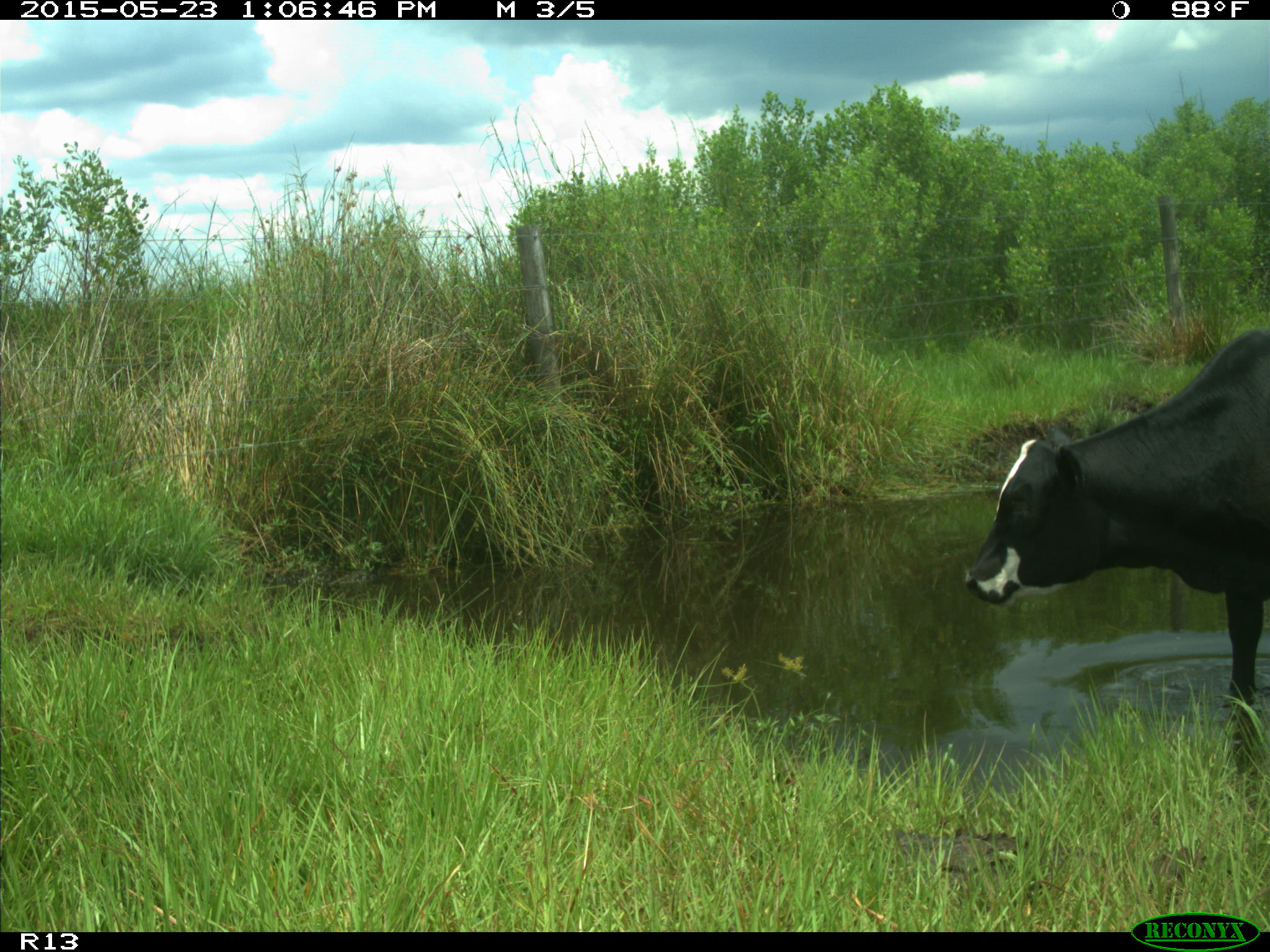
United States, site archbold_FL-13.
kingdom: Animalia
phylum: Chordata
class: Mammalia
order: Artiodactyla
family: Bovidae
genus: Bos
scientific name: Bos taurus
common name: domestic cow